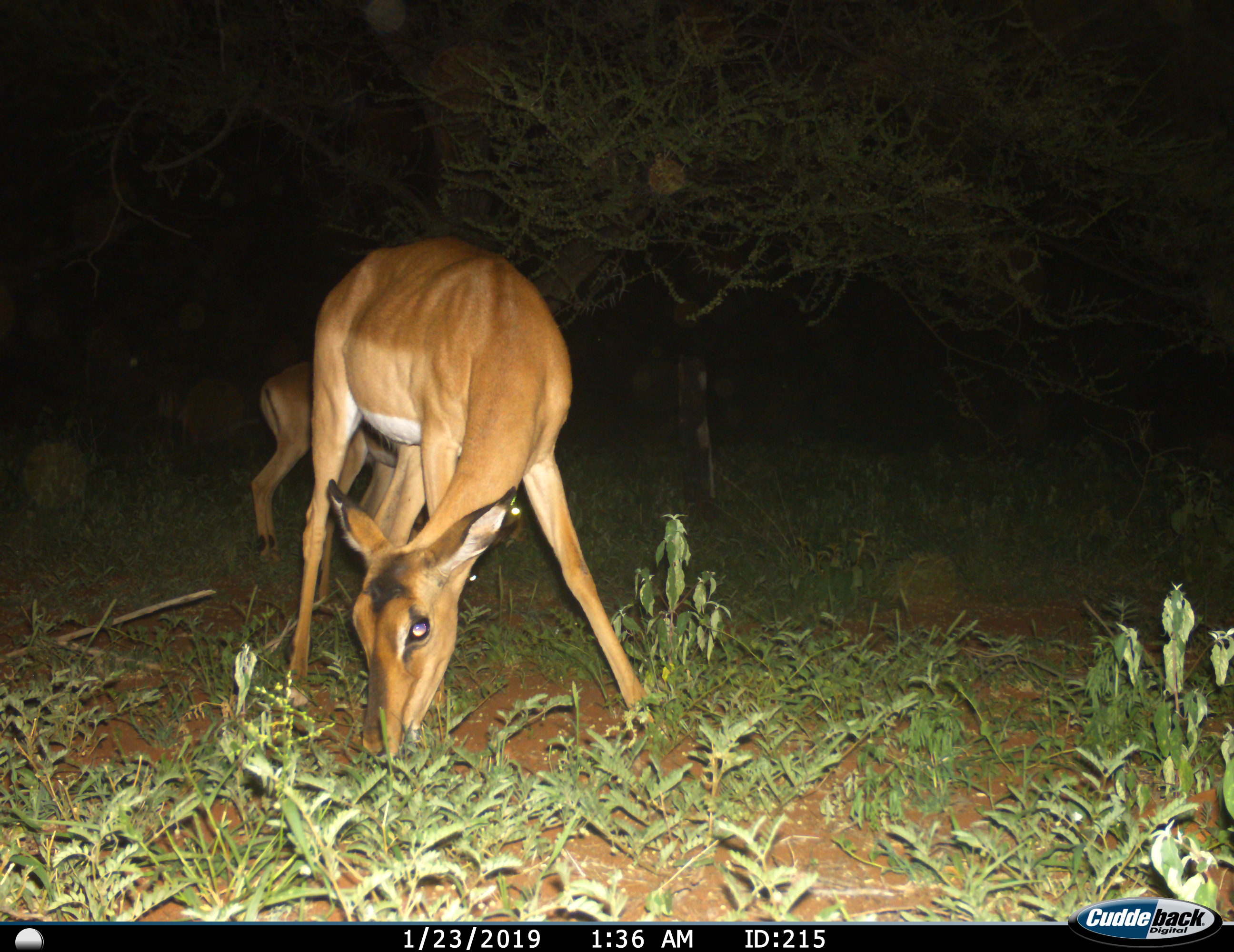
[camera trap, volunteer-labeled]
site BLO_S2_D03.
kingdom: Animalia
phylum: Chordata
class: Mammalia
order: Artiodactyla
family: Bovidae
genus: Aepyceros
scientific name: Aepyceros melampus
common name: impala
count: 2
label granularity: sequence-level